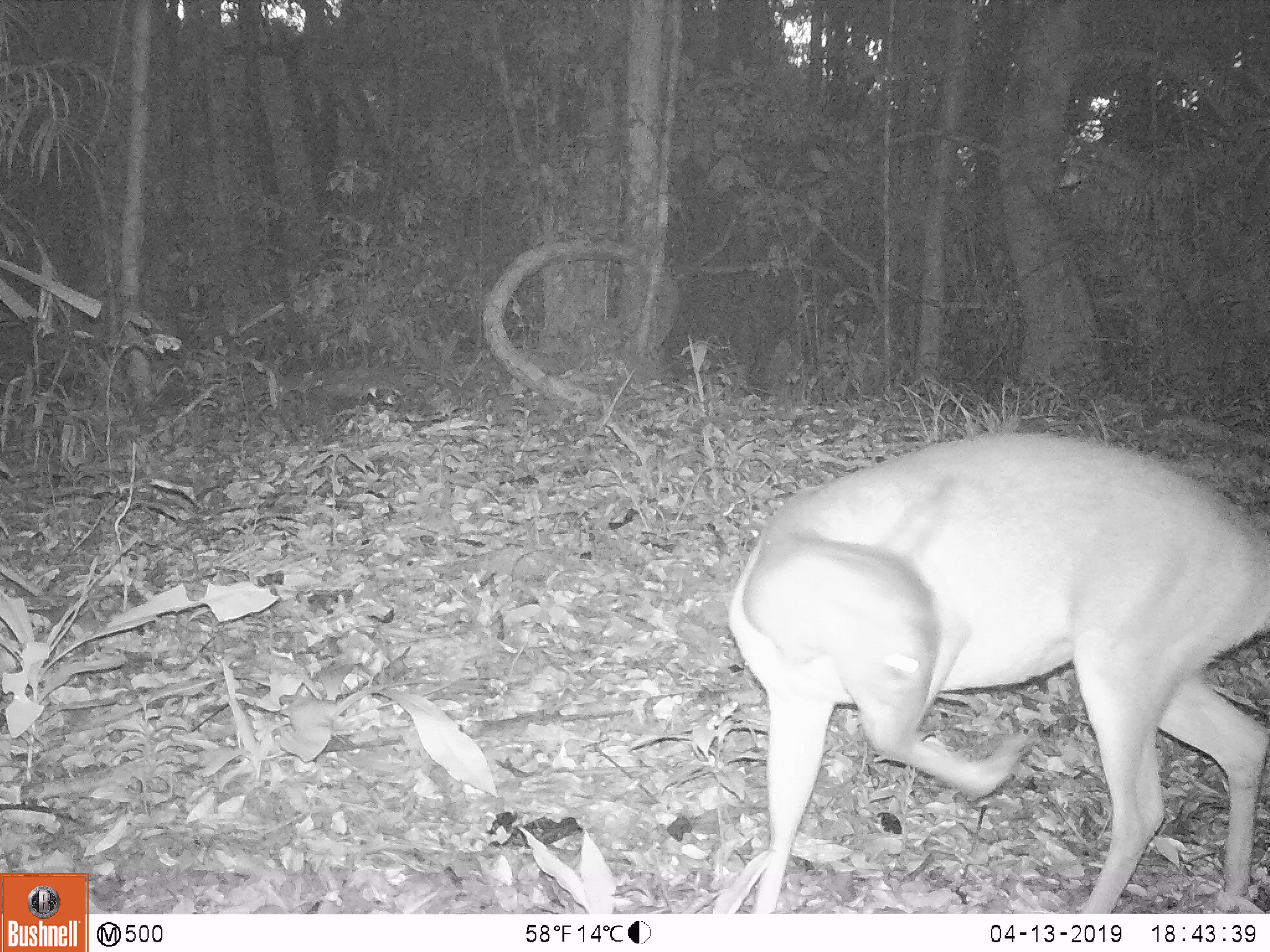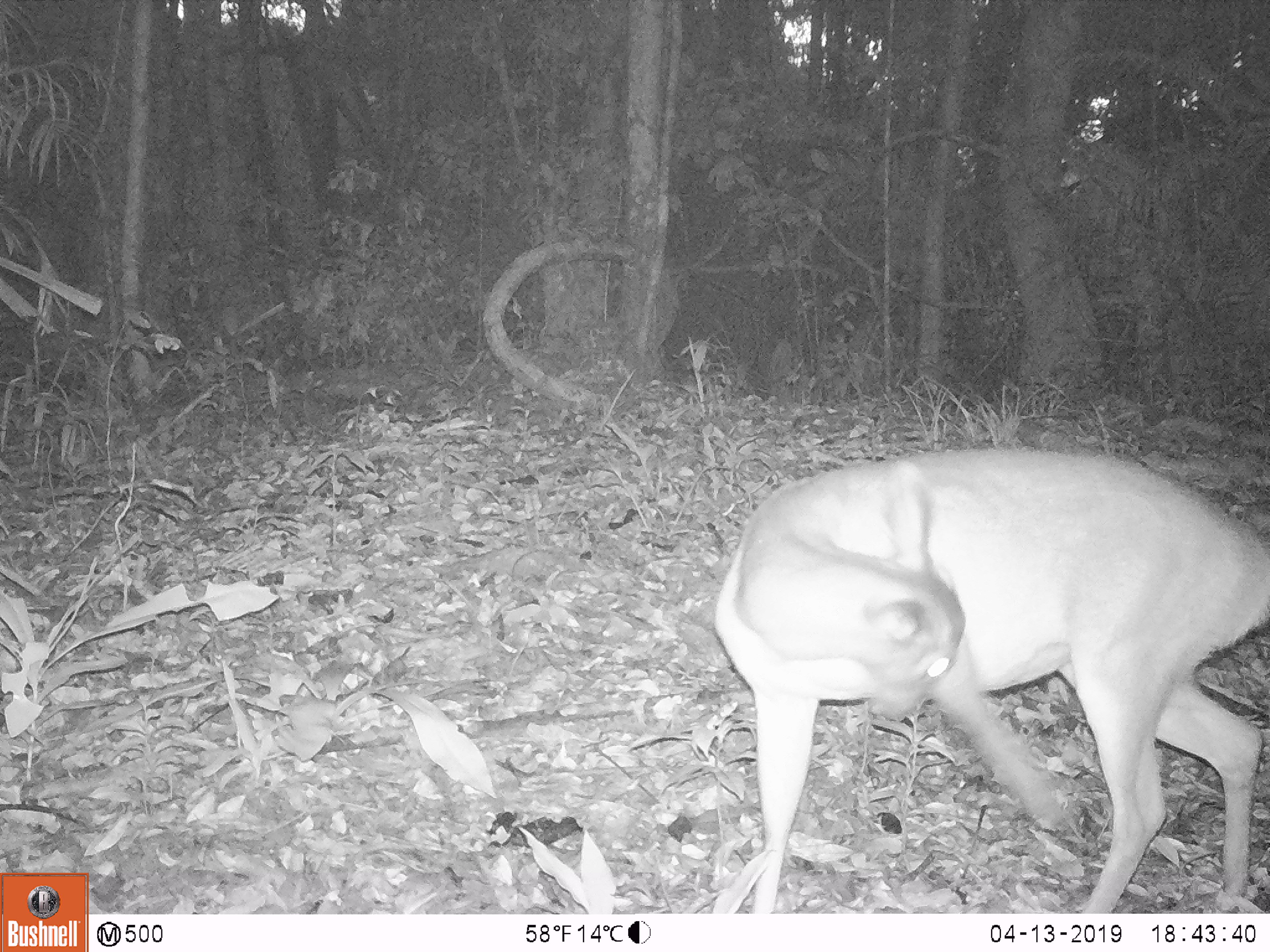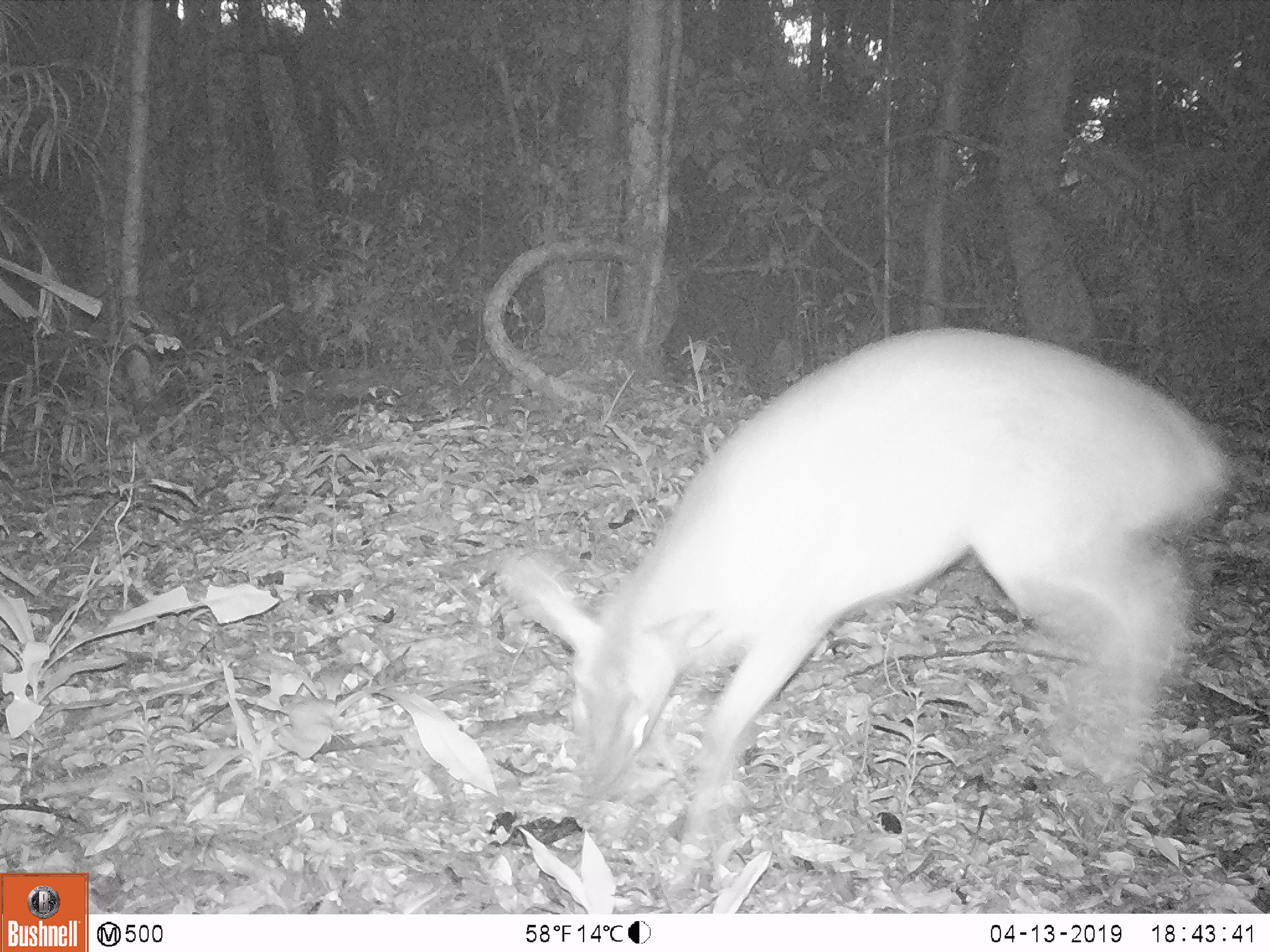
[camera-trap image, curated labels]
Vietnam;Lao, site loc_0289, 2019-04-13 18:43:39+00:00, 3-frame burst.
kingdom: Animalia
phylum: Chordata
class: Mammalia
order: Artiodactyla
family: Cervidae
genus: Muntiacus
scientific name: Muntiacus vuquangensis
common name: large-antlered muntjac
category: large antlered muntjac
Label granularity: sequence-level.